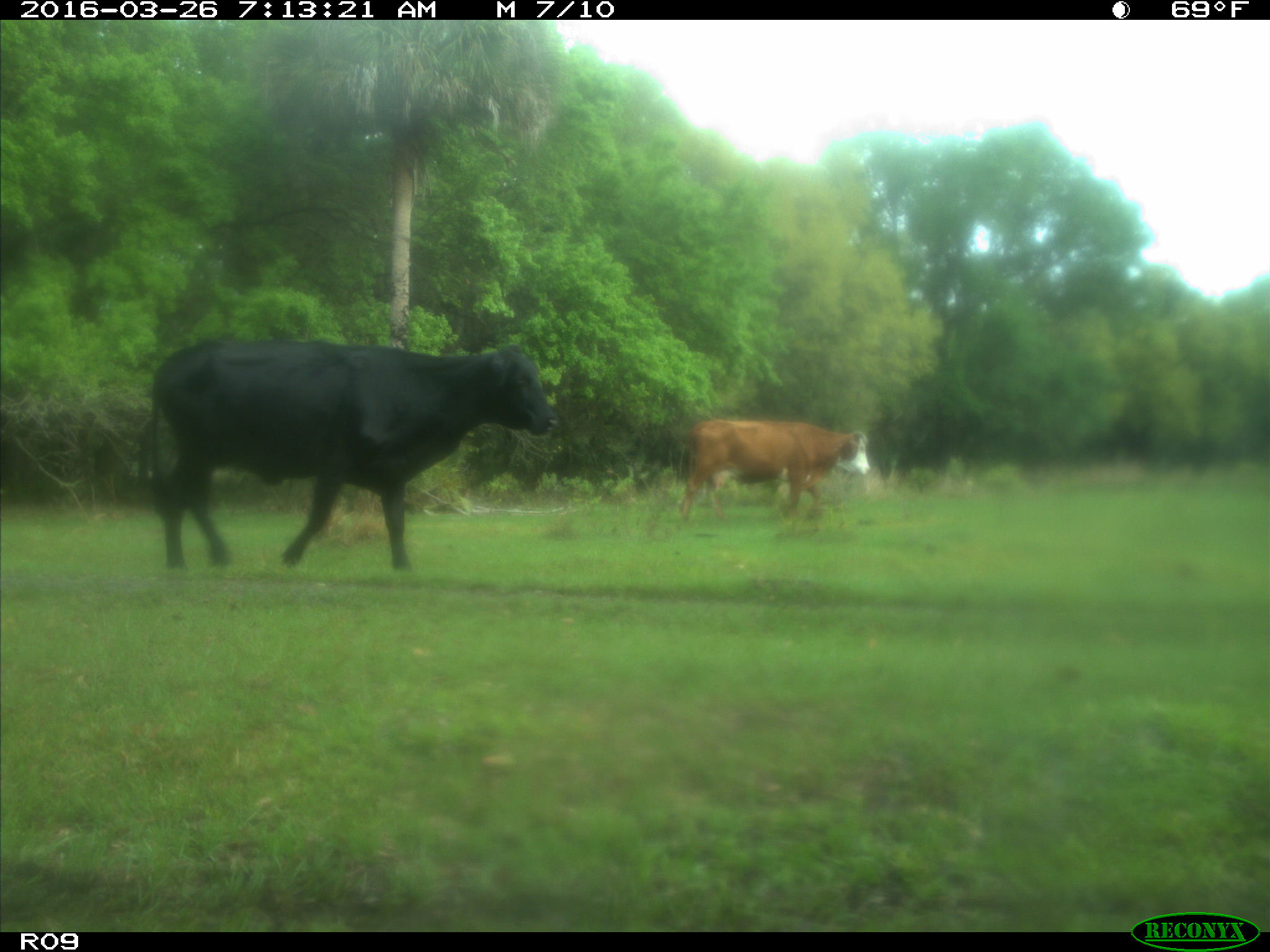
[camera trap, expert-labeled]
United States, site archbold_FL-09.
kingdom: Animalia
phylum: Chordata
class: Mammalia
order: Artiodactyla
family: Bovidae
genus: Bos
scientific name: Bos taurus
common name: domestic cow